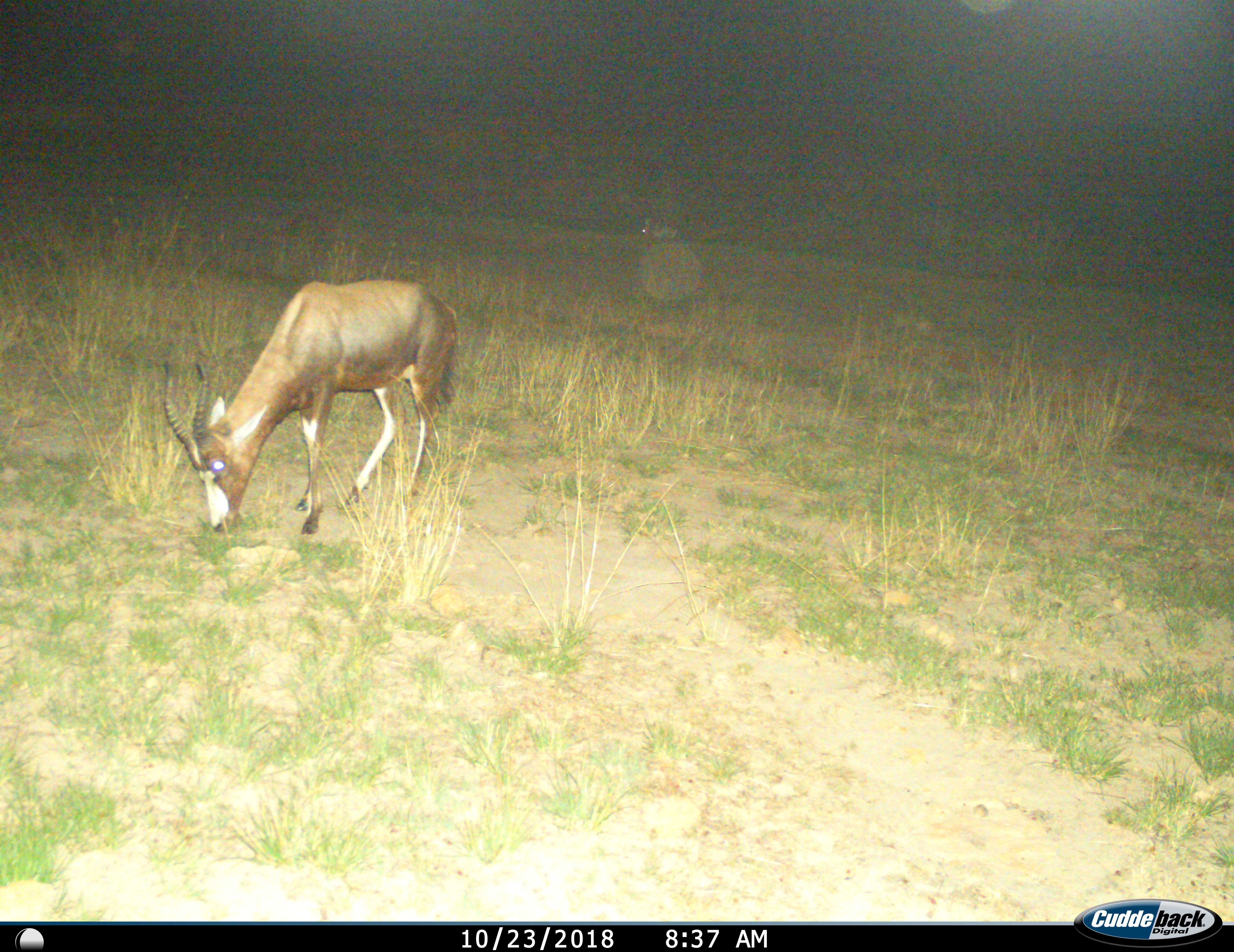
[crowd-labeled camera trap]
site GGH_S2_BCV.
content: unidentified animal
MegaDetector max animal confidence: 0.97